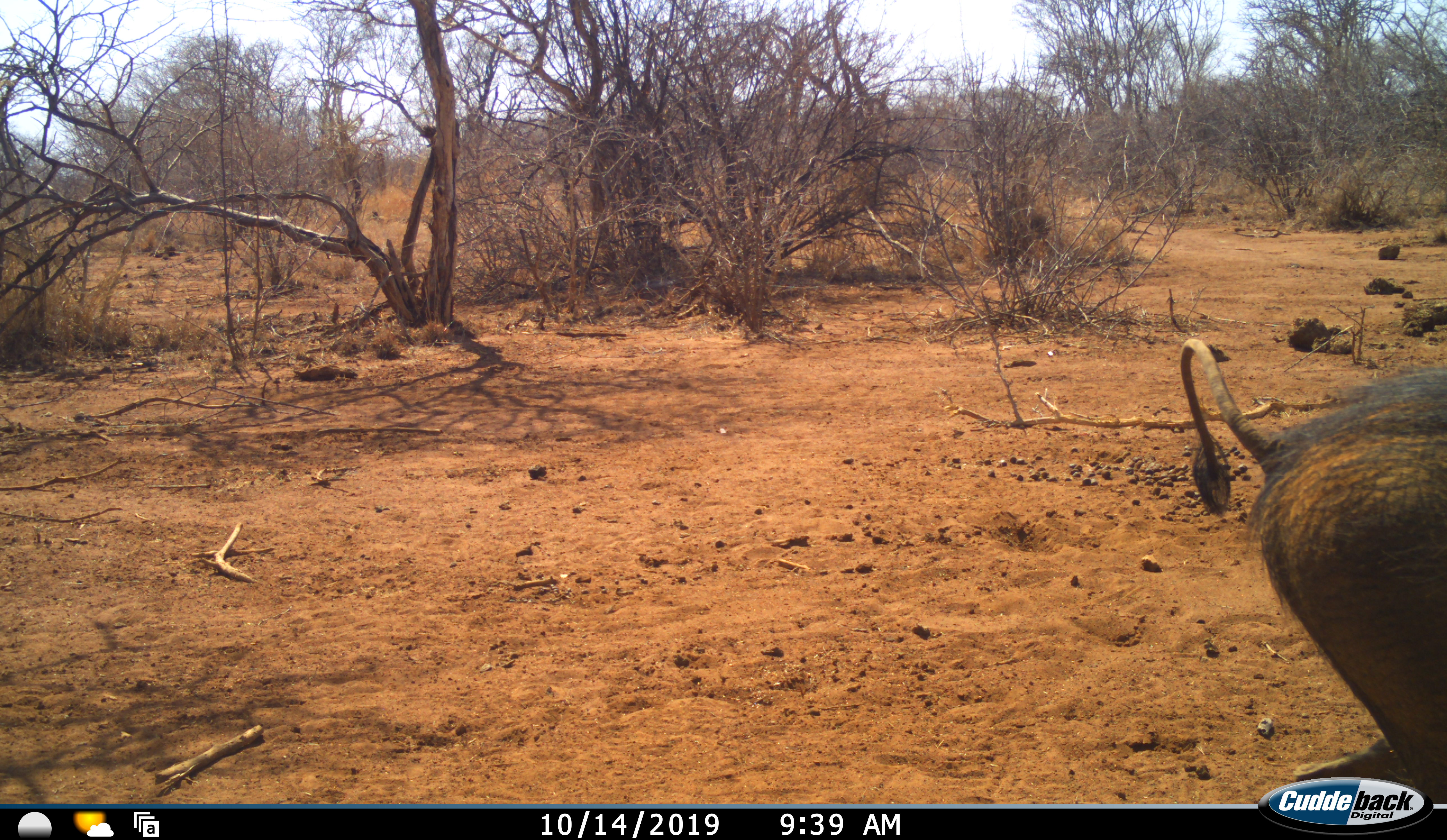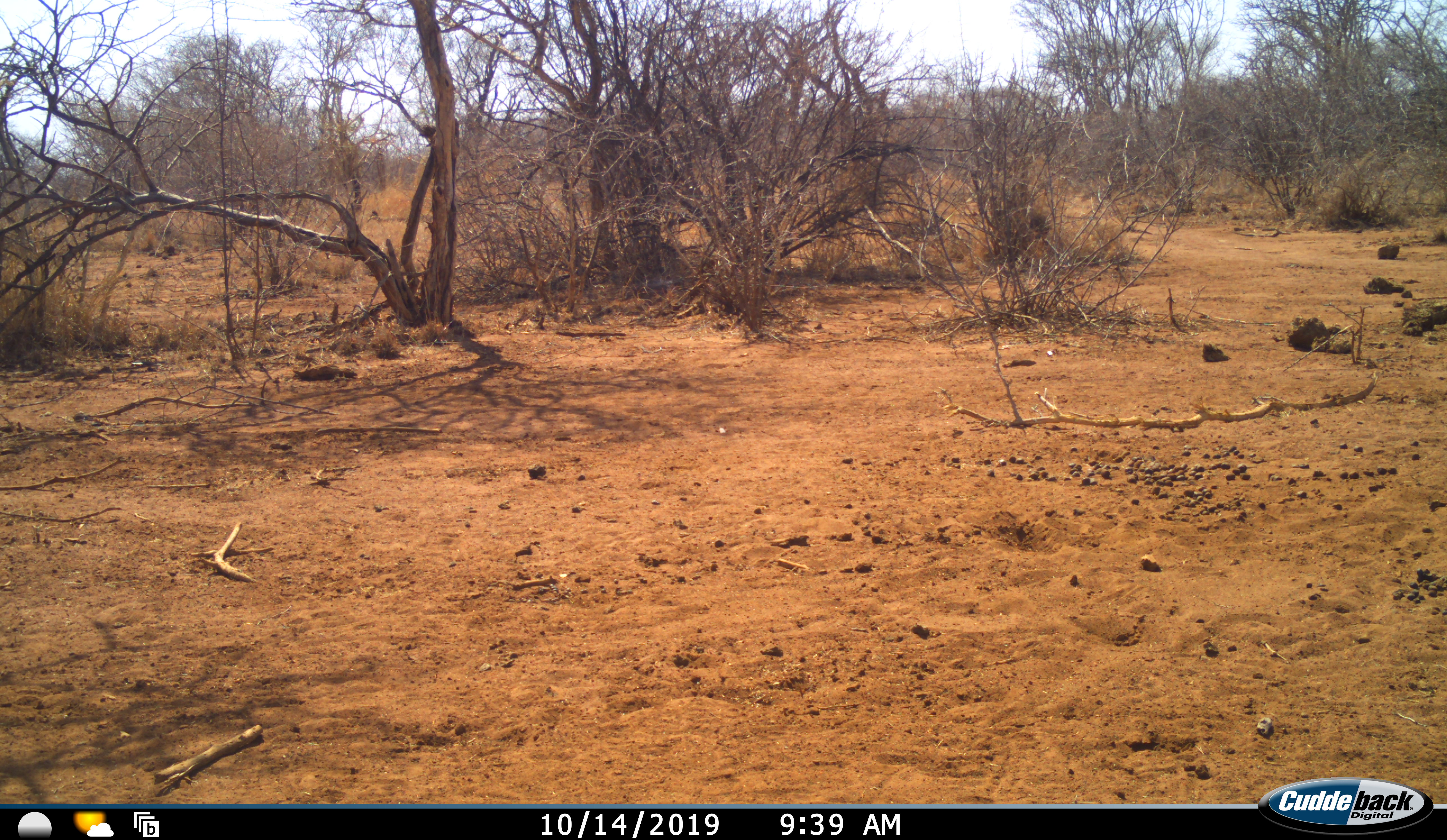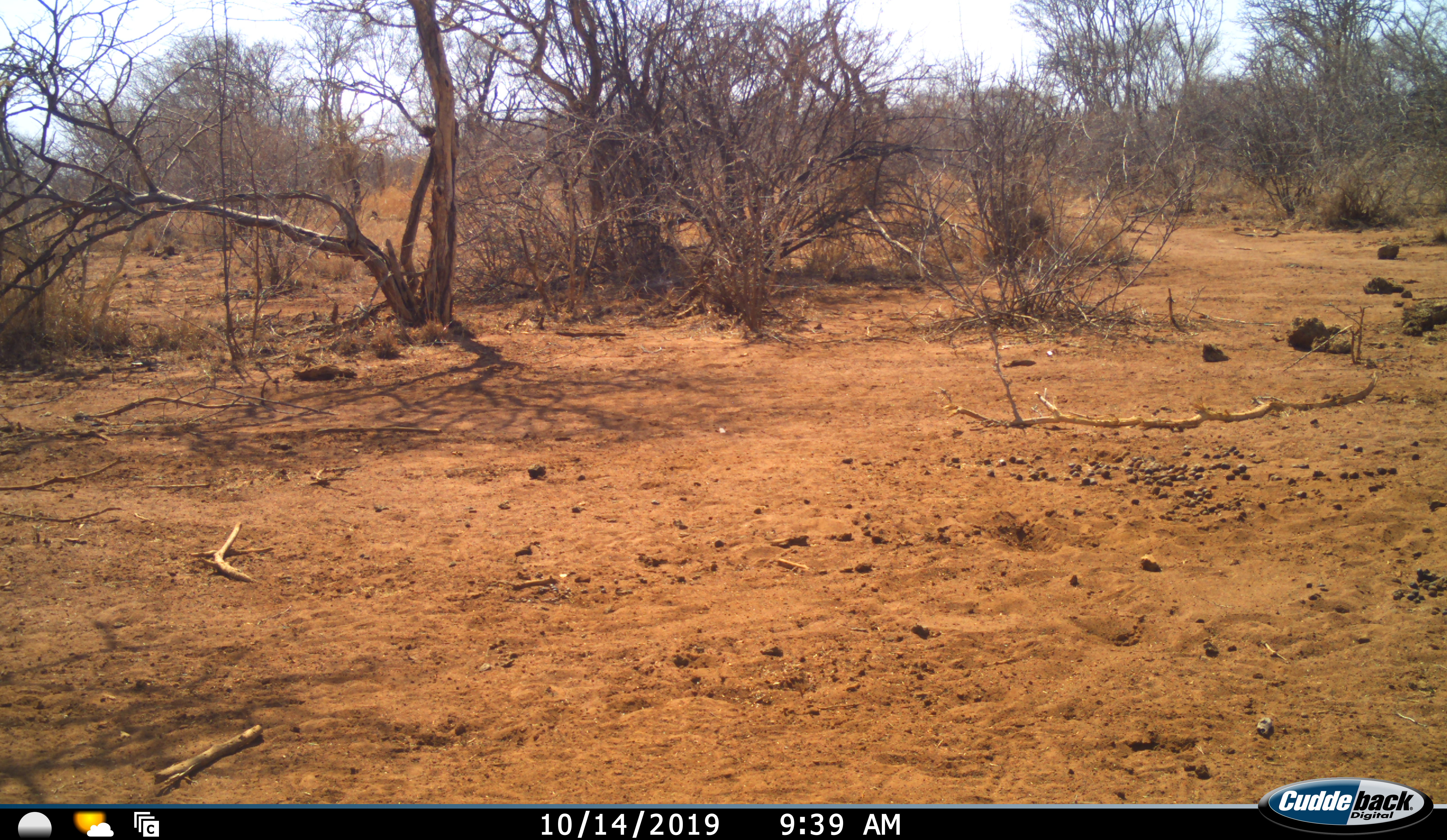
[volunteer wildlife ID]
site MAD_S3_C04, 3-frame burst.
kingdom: Animalia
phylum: Chordata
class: Mammalia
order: Artiodactyla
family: Suidae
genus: Phacochoerus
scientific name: Phacochoerus africanus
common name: warthog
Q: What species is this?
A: Warthog (Phacochoerus africanus).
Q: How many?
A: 1.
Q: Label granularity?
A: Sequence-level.